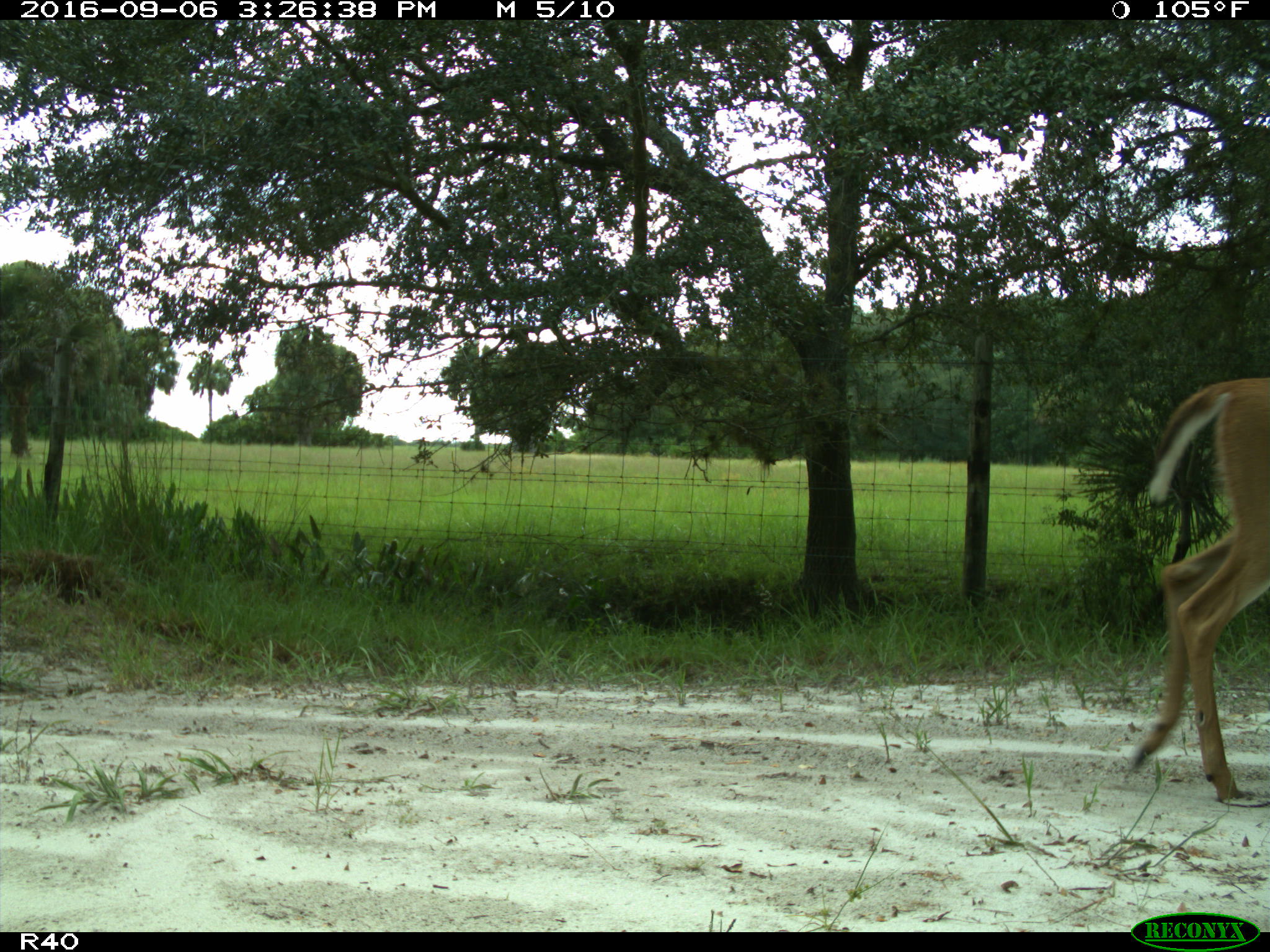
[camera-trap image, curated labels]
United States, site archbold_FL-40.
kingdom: Animalia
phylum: Chordata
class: Mammalia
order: Artiodactyla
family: Cervidae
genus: Odocoileus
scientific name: Odocoileus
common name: deer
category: unidentified deer